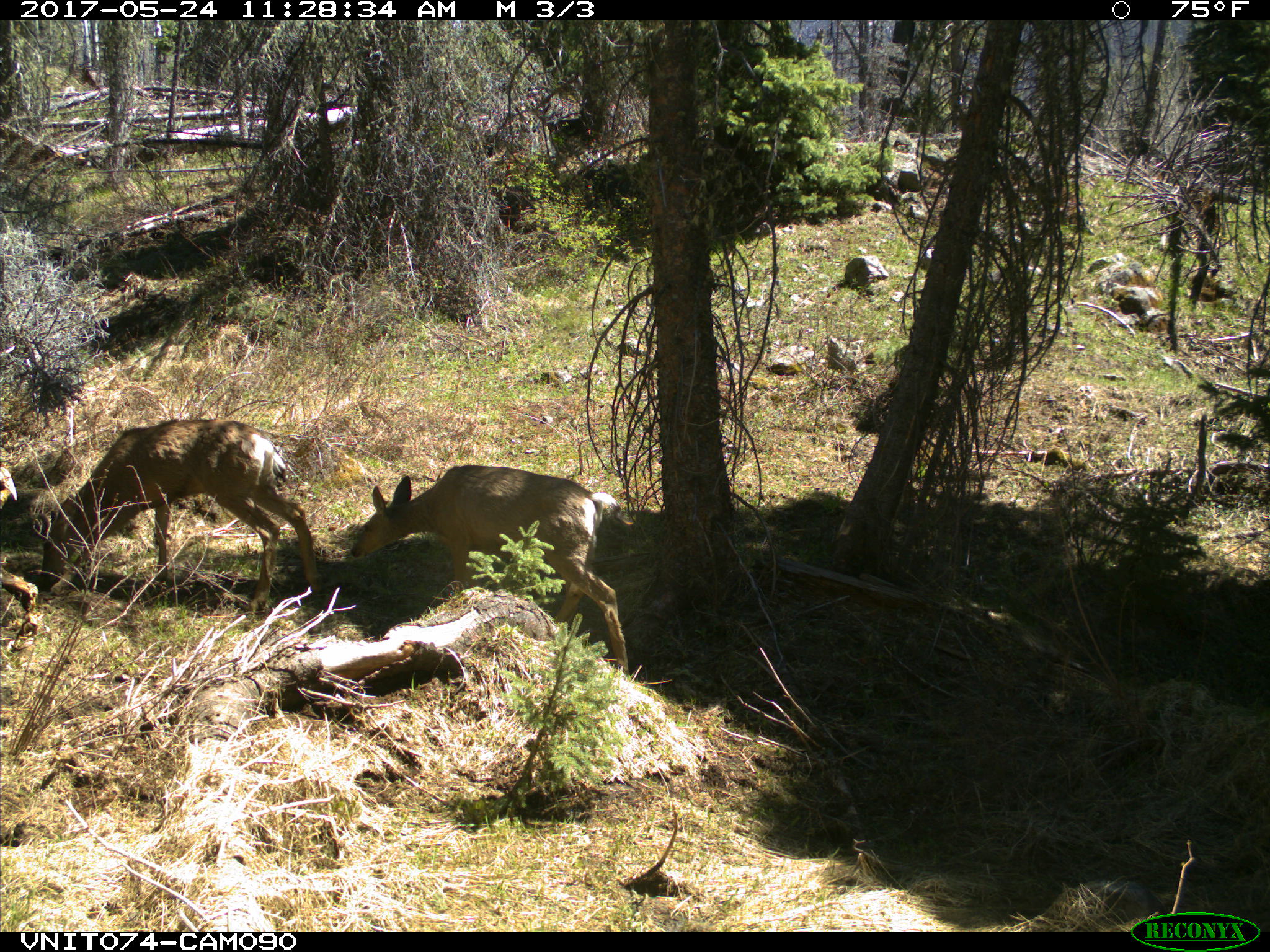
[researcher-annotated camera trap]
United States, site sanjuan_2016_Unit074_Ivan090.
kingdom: Animalia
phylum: Chordata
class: Mammalia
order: Artiodactyla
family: Cervidae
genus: Odocoileus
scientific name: Odocoileus hemionus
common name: mule deer